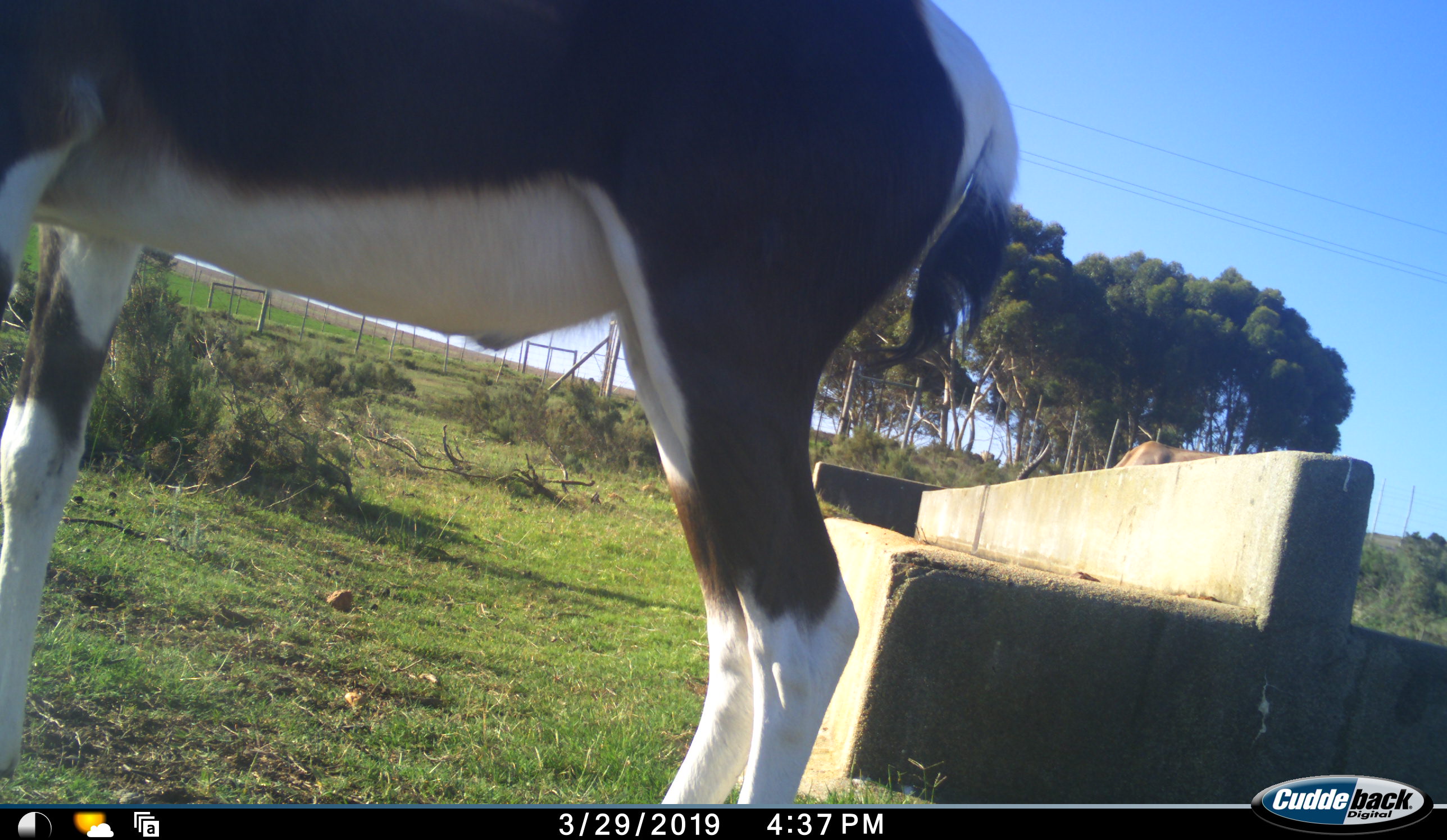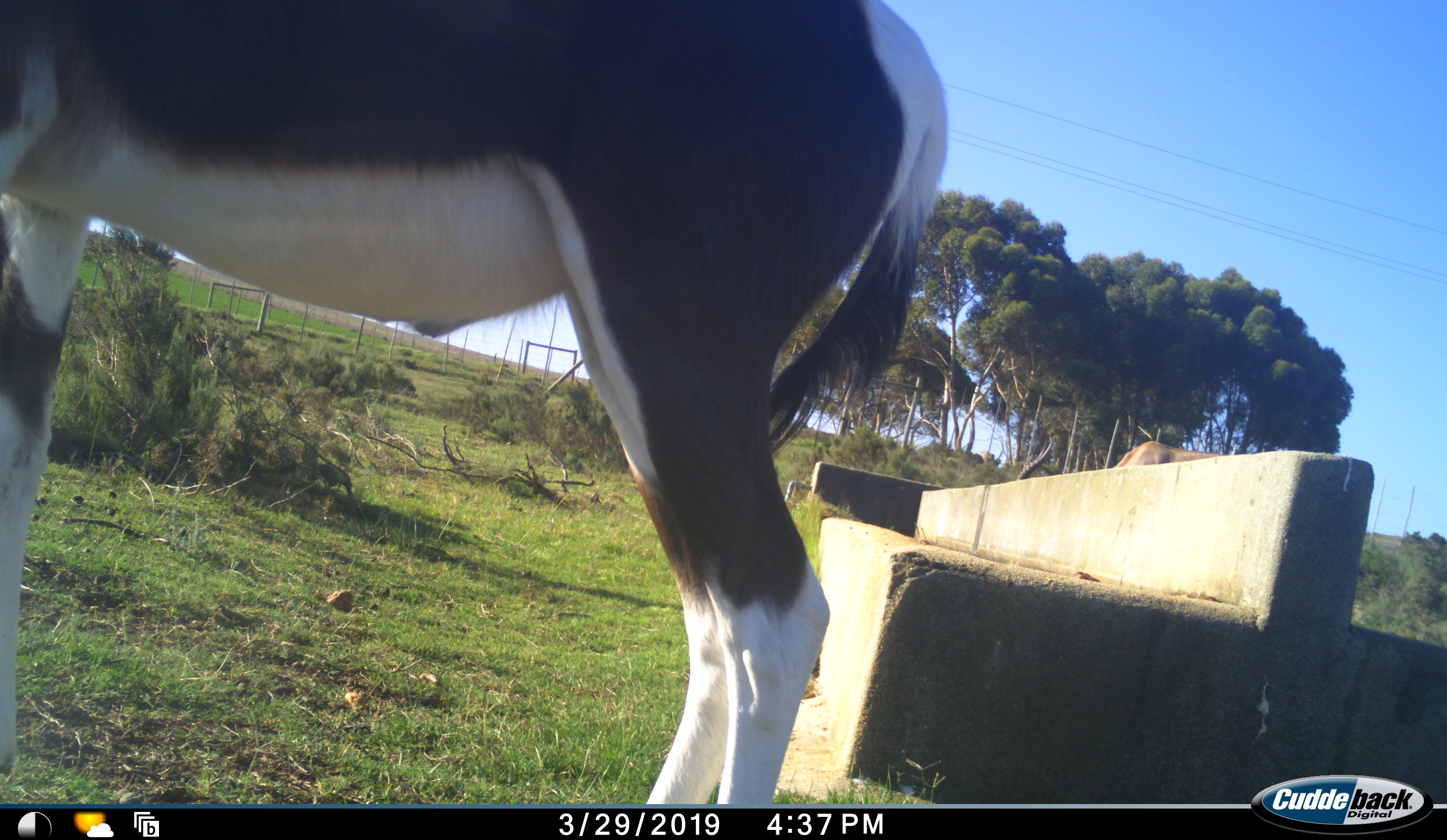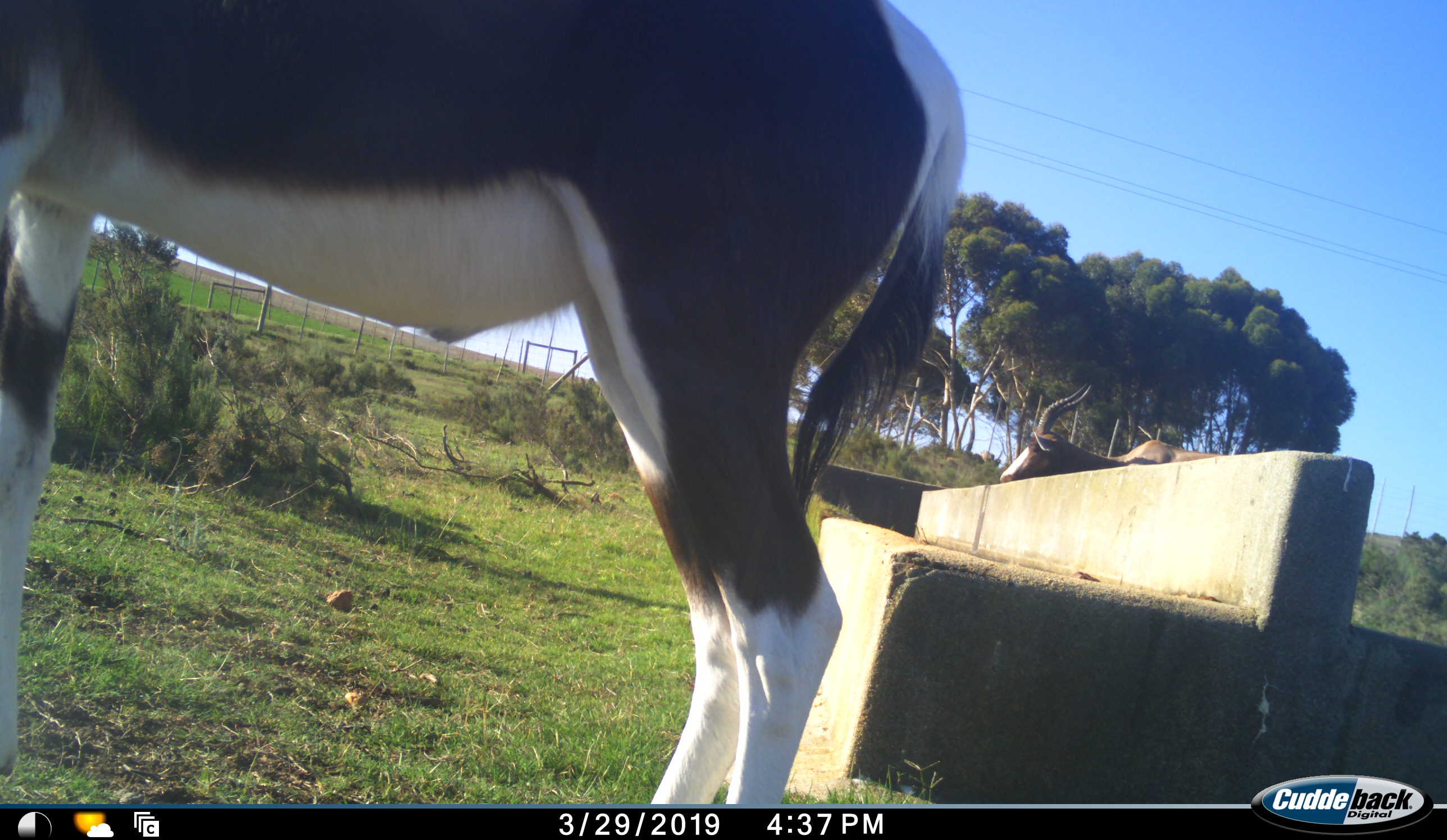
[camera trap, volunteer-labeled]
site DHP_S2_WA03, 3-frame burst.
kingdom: Animalia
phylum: Chordata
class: Mammalia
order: Artiodactyla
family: Bovidae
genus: Damaliscus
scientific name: Damaliscus pygargus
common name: bontebok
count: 2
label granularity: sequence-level